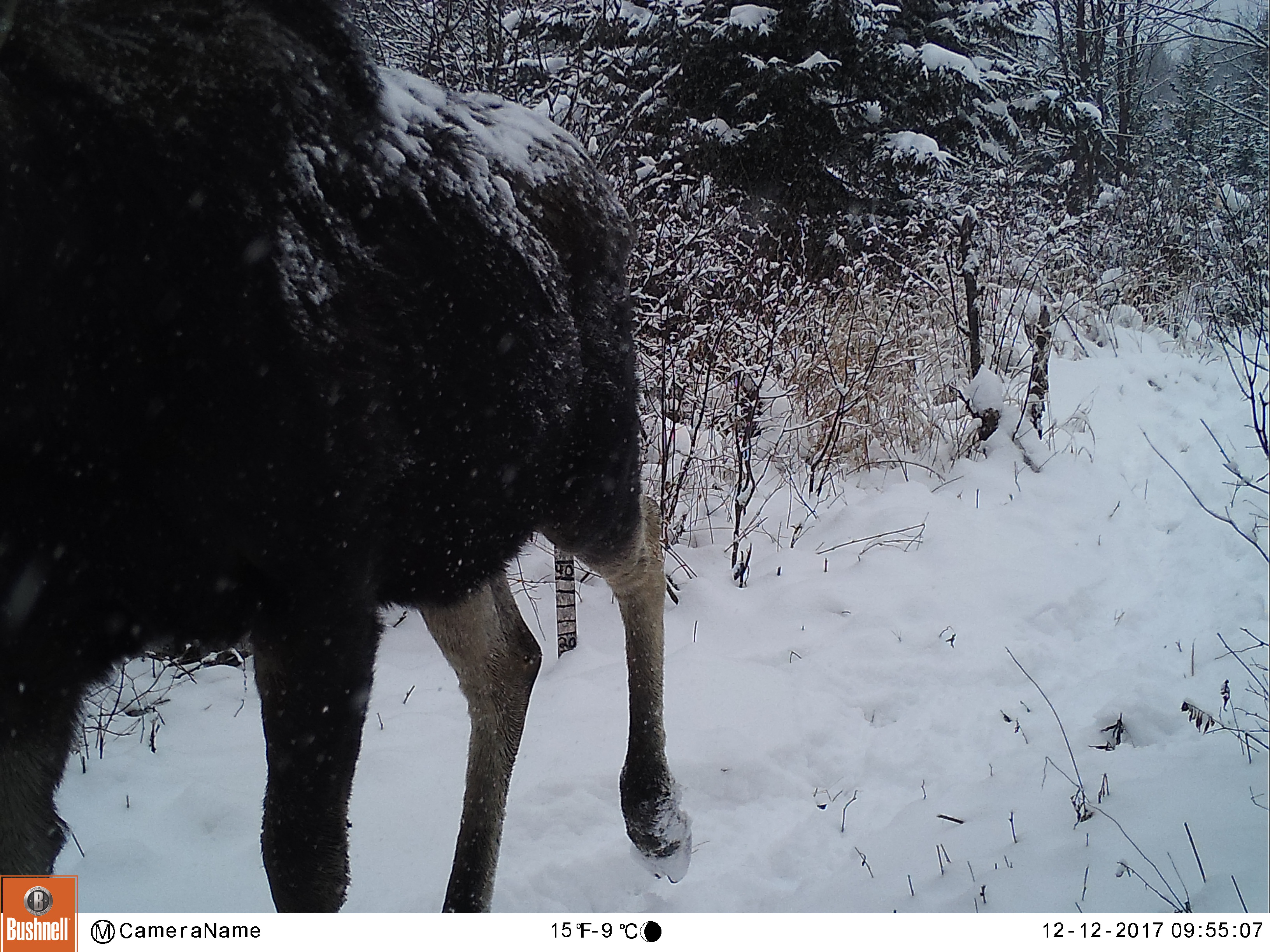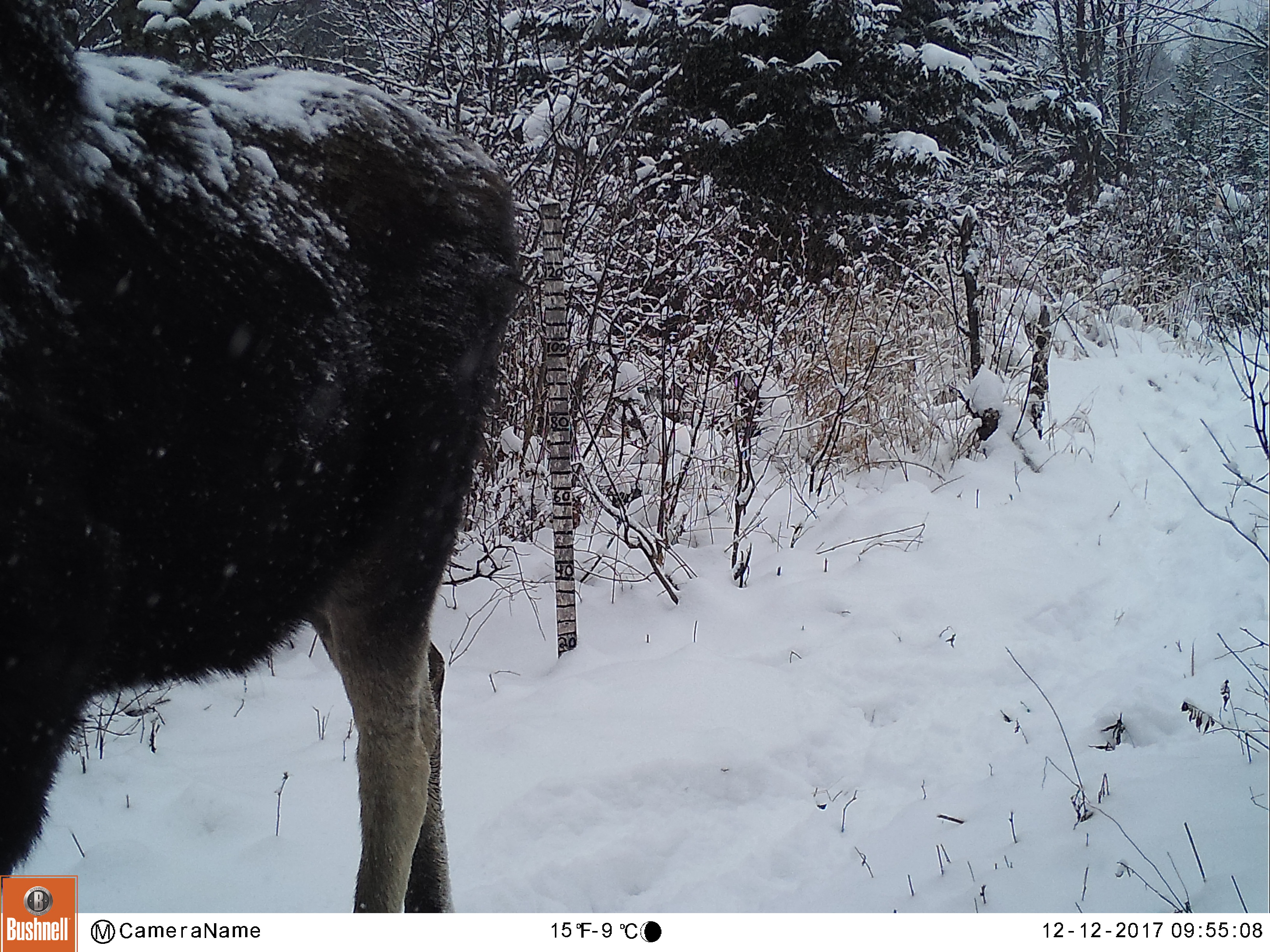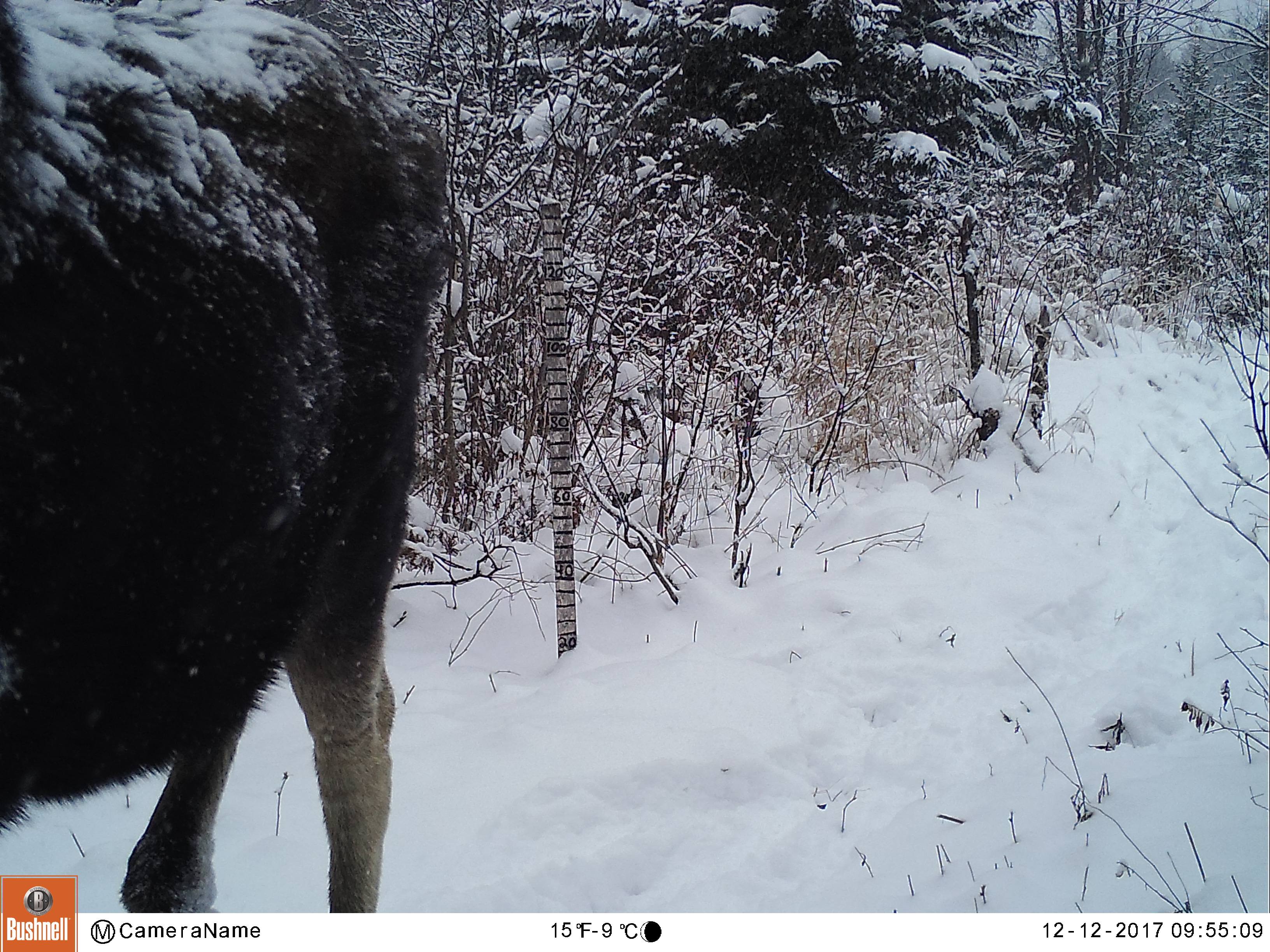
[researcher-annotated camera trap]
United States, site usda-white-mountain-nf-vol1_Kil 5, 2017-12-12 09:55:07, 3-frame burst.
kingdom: Animalia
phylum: Chordata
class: Mammalia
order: Artiodactyla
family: Cervidae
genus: Alces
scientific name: Alces alces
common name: moose